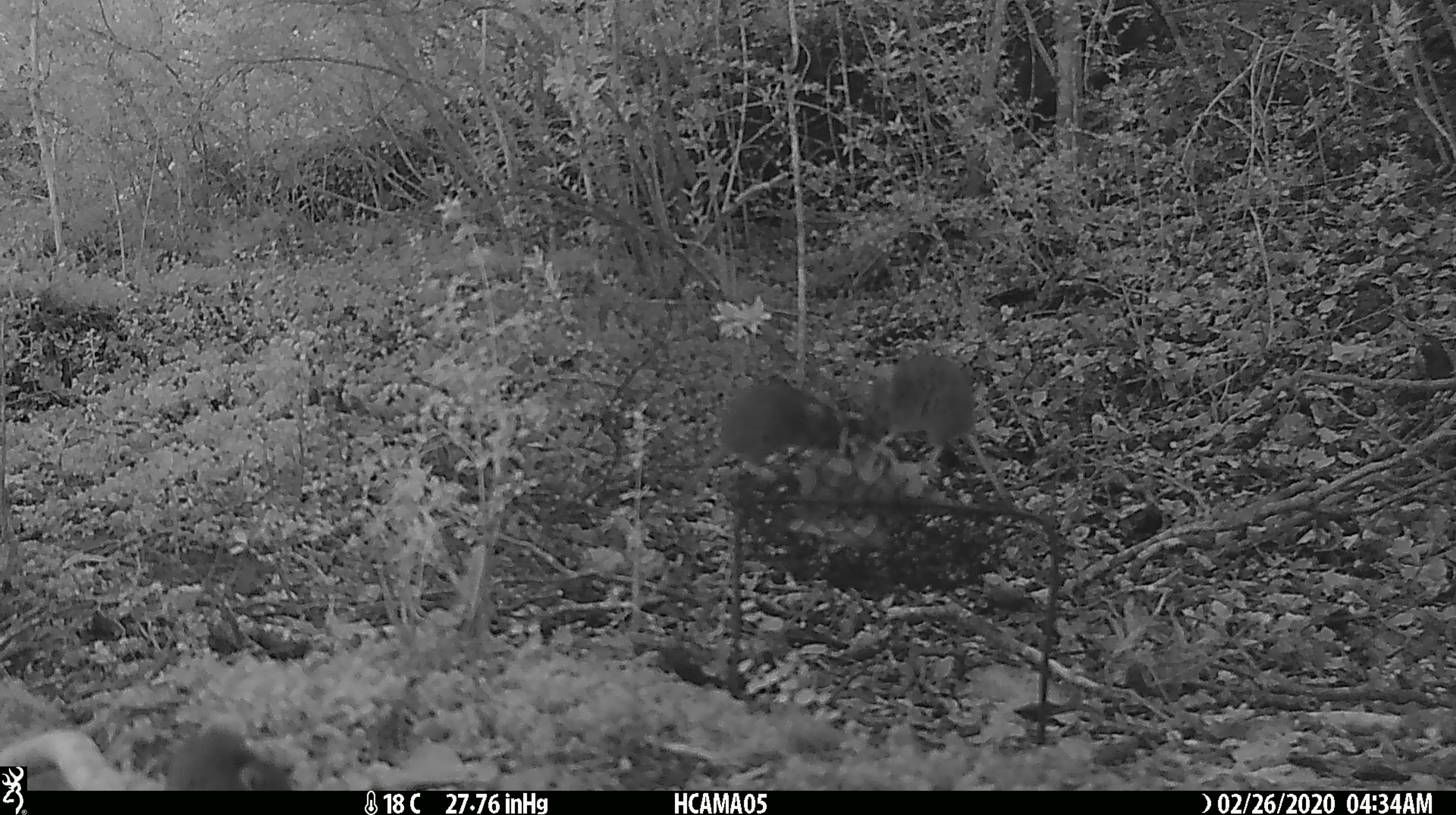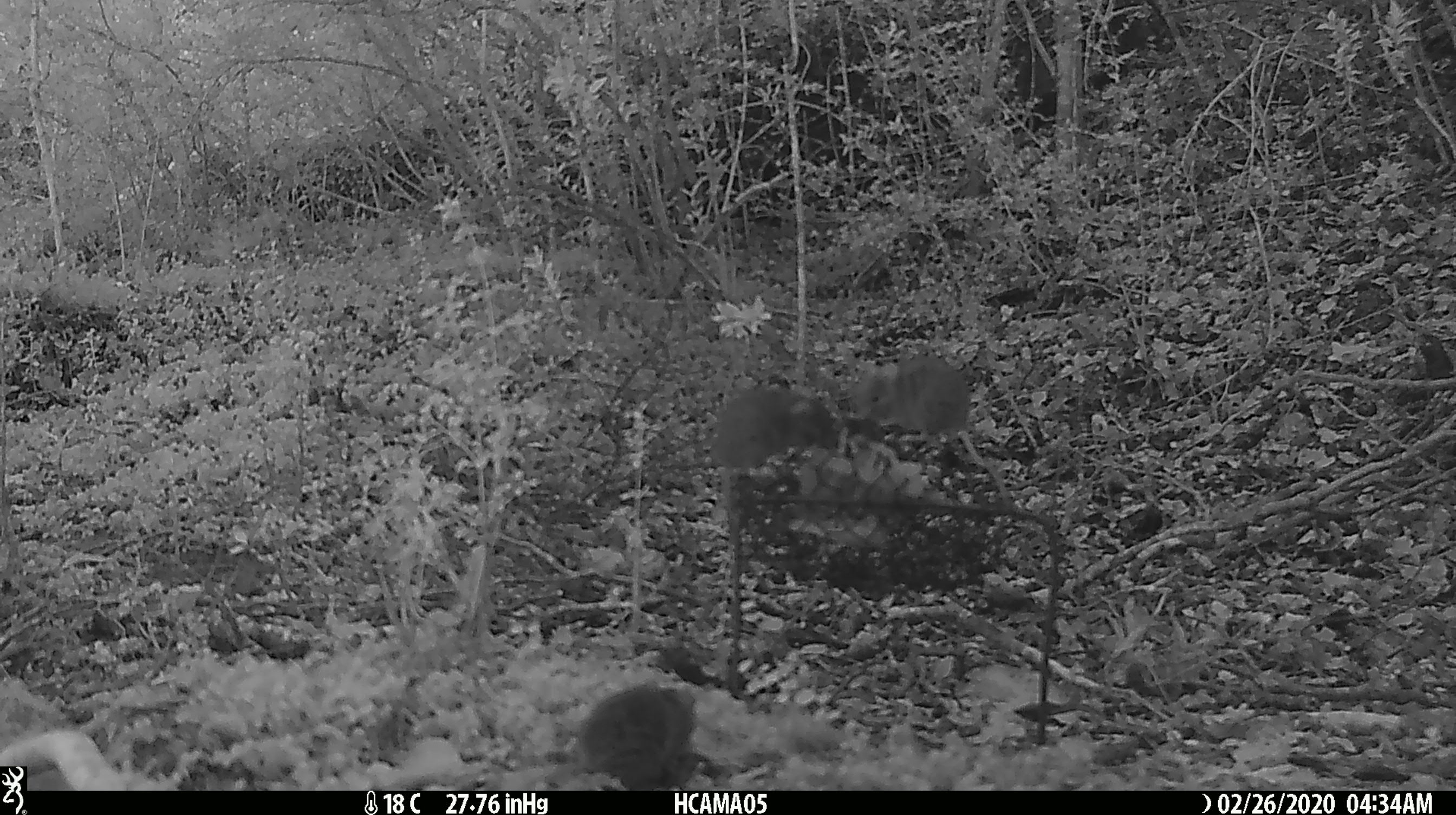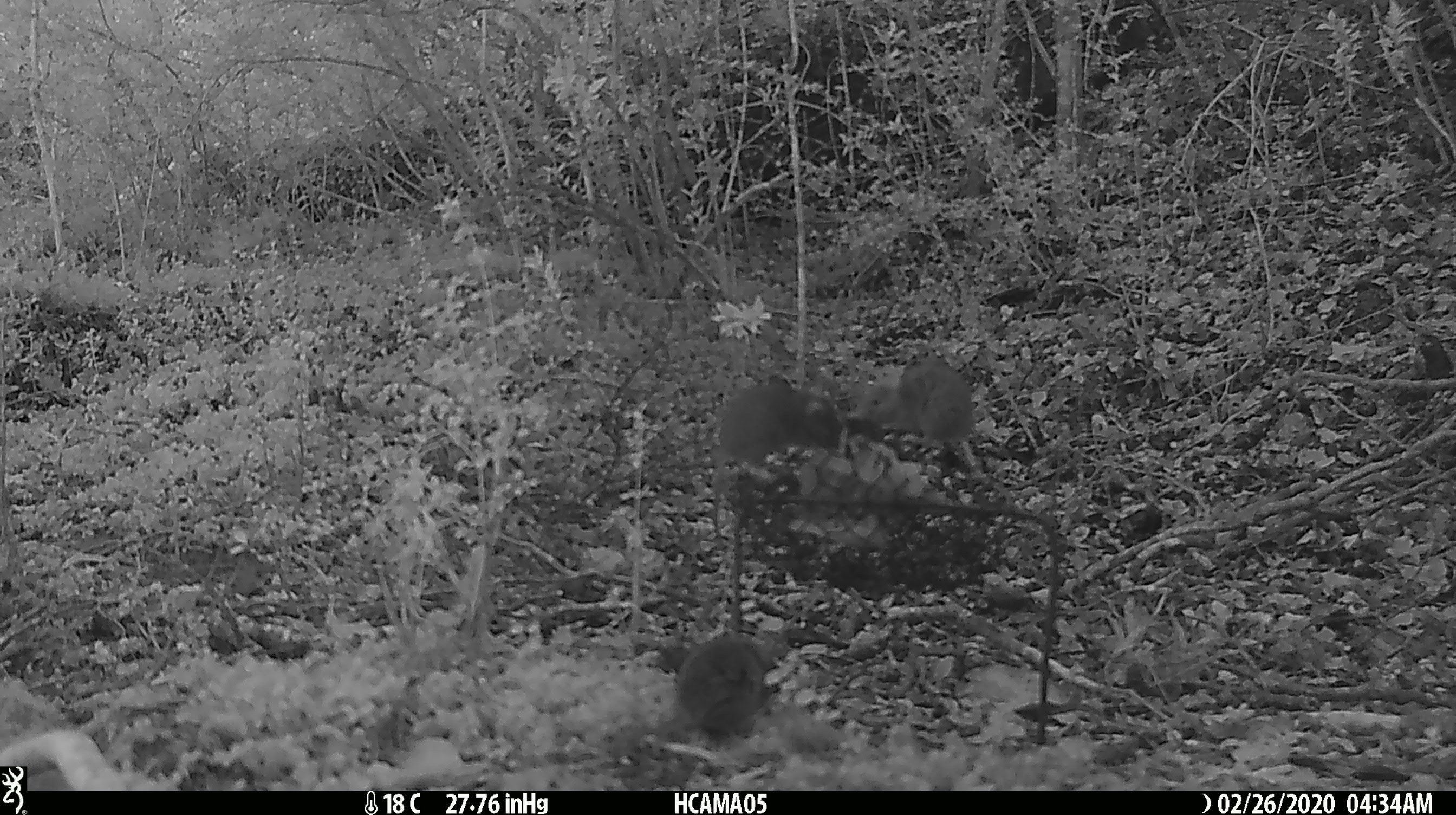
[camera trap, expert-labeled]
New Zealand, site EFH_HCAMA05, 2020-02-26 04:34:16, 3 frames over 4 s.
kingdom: Animalia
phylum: Chordata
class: Mammalia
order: Rodentia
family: Muridae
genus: Mus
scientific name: Mus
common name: mouse